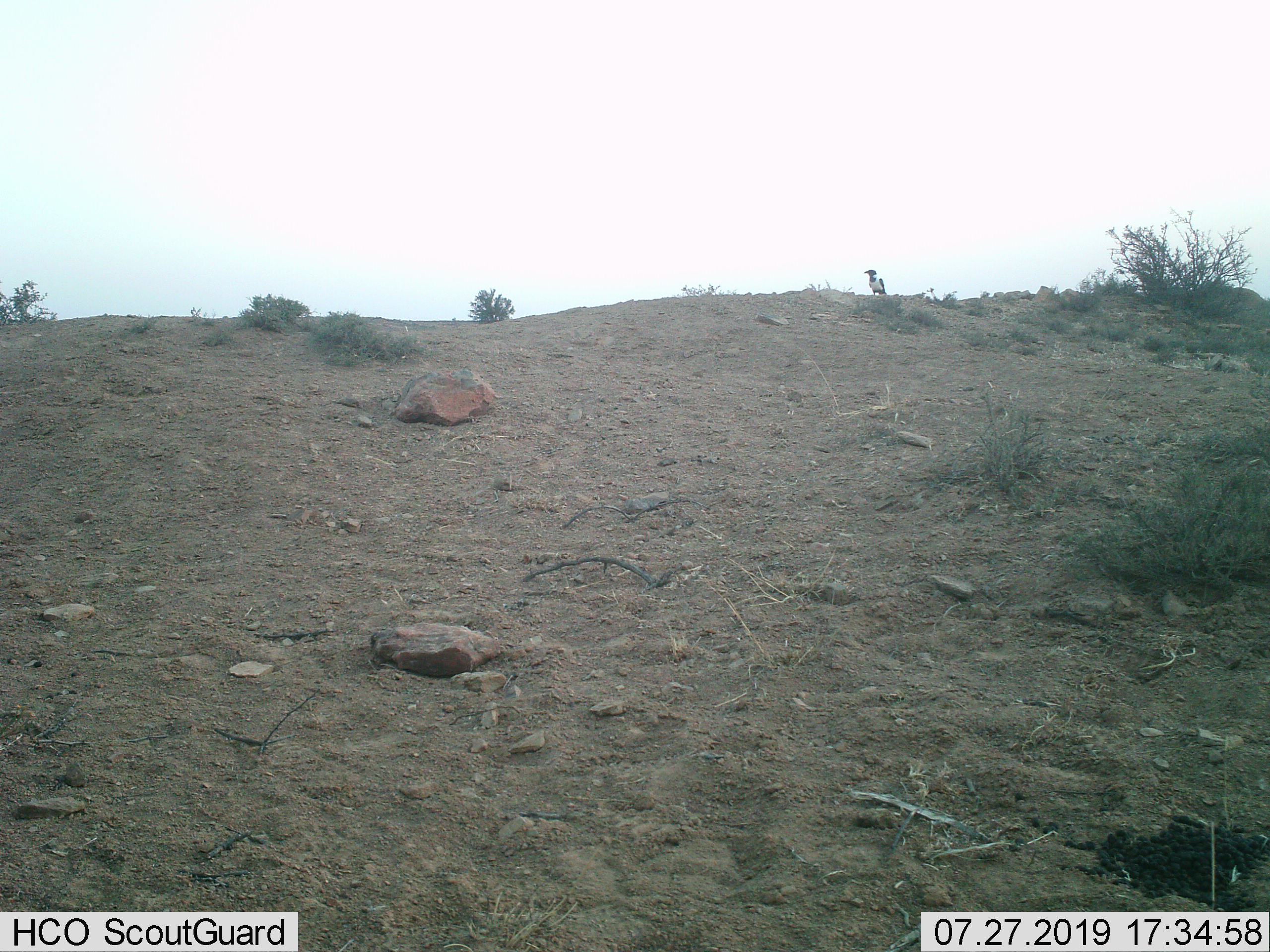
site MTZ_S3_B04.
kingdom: Animalia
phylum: Chordata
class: Aves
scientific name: Aves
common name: bird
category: birdother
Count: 1.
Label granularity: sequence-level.